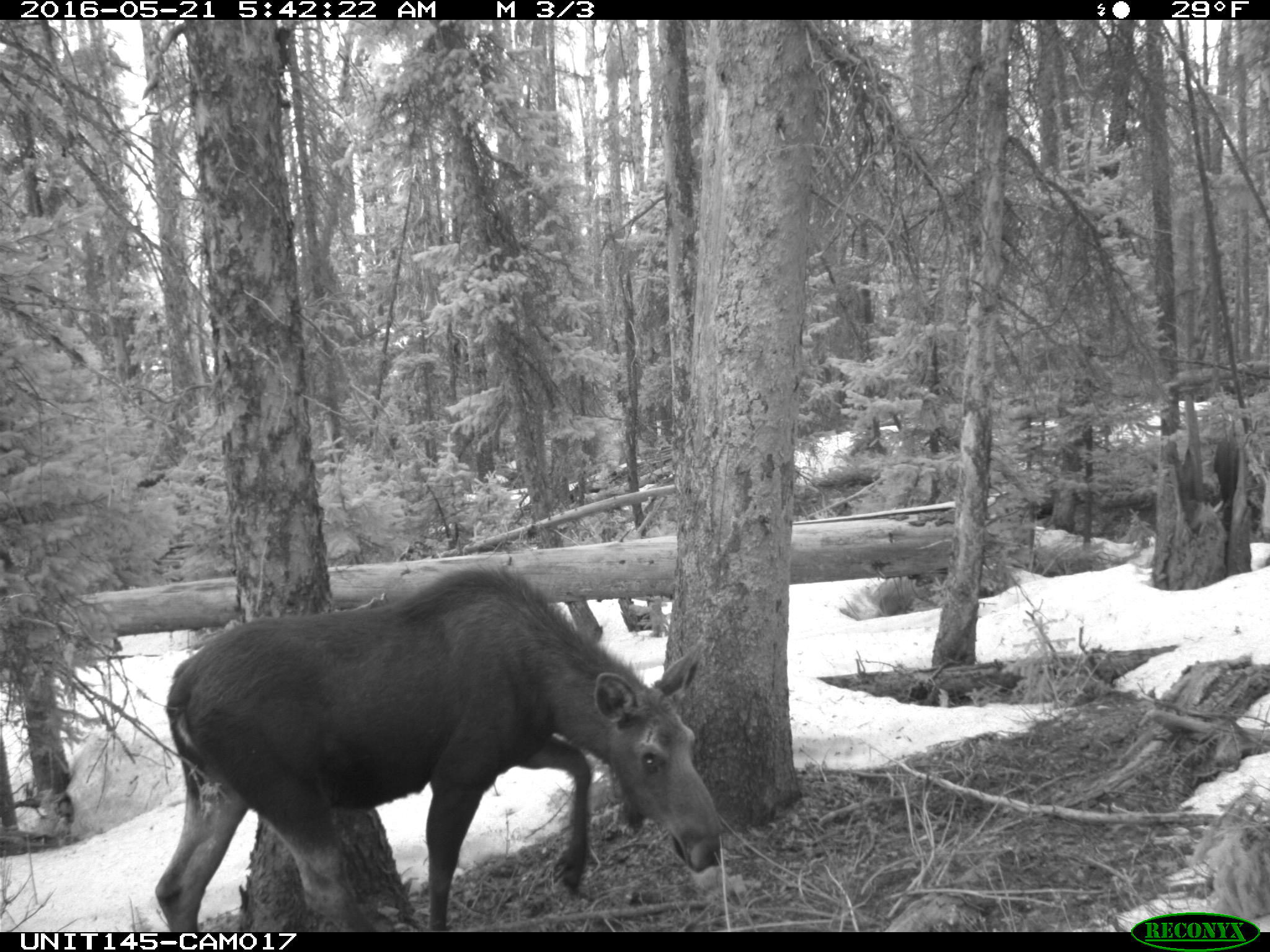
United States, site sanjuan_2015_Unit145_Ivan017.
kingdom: Animalia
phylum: Chordata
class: Mammalia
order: Artiodactyla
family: Cervidae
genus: Alces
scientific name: Alces alces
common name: moose